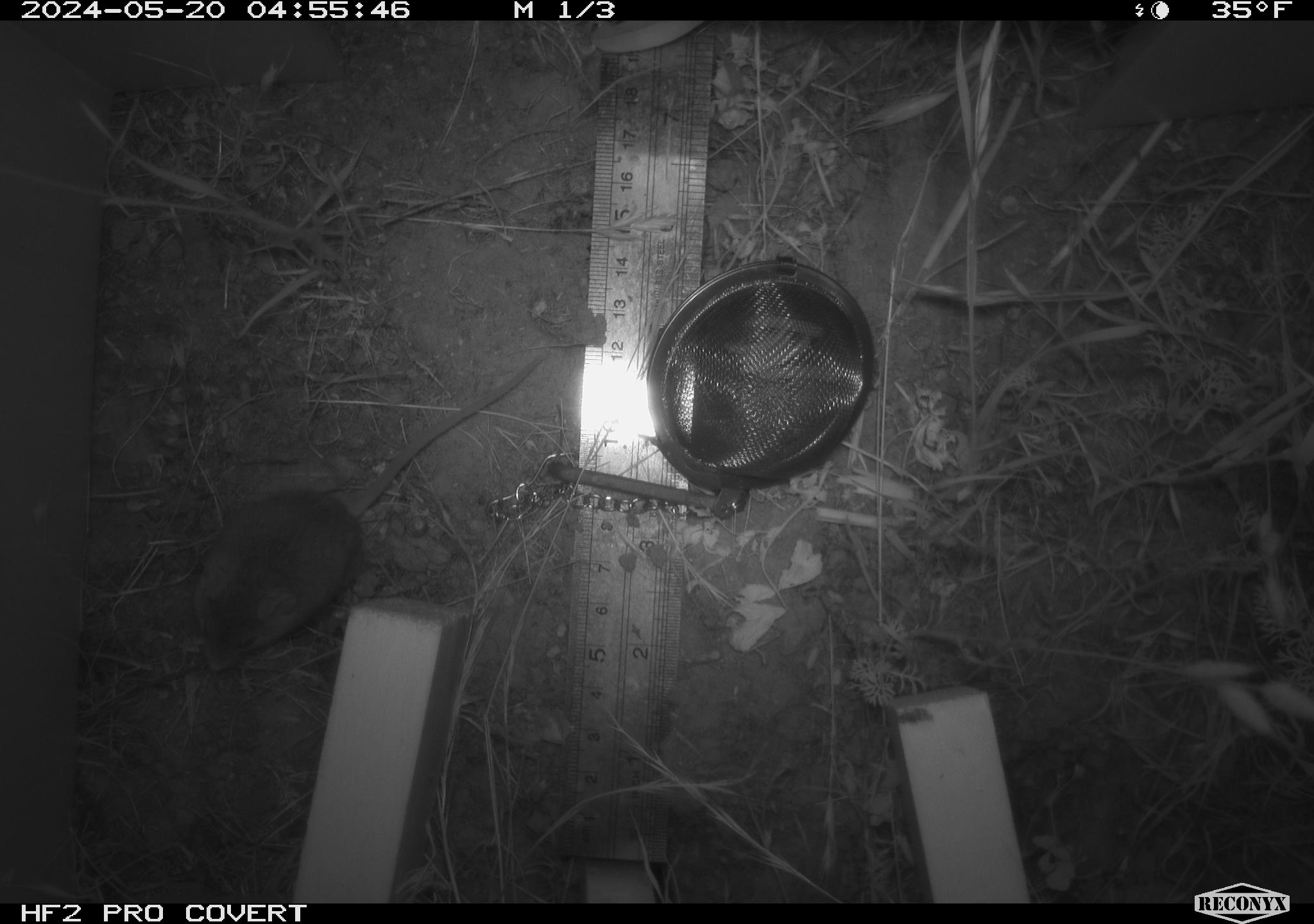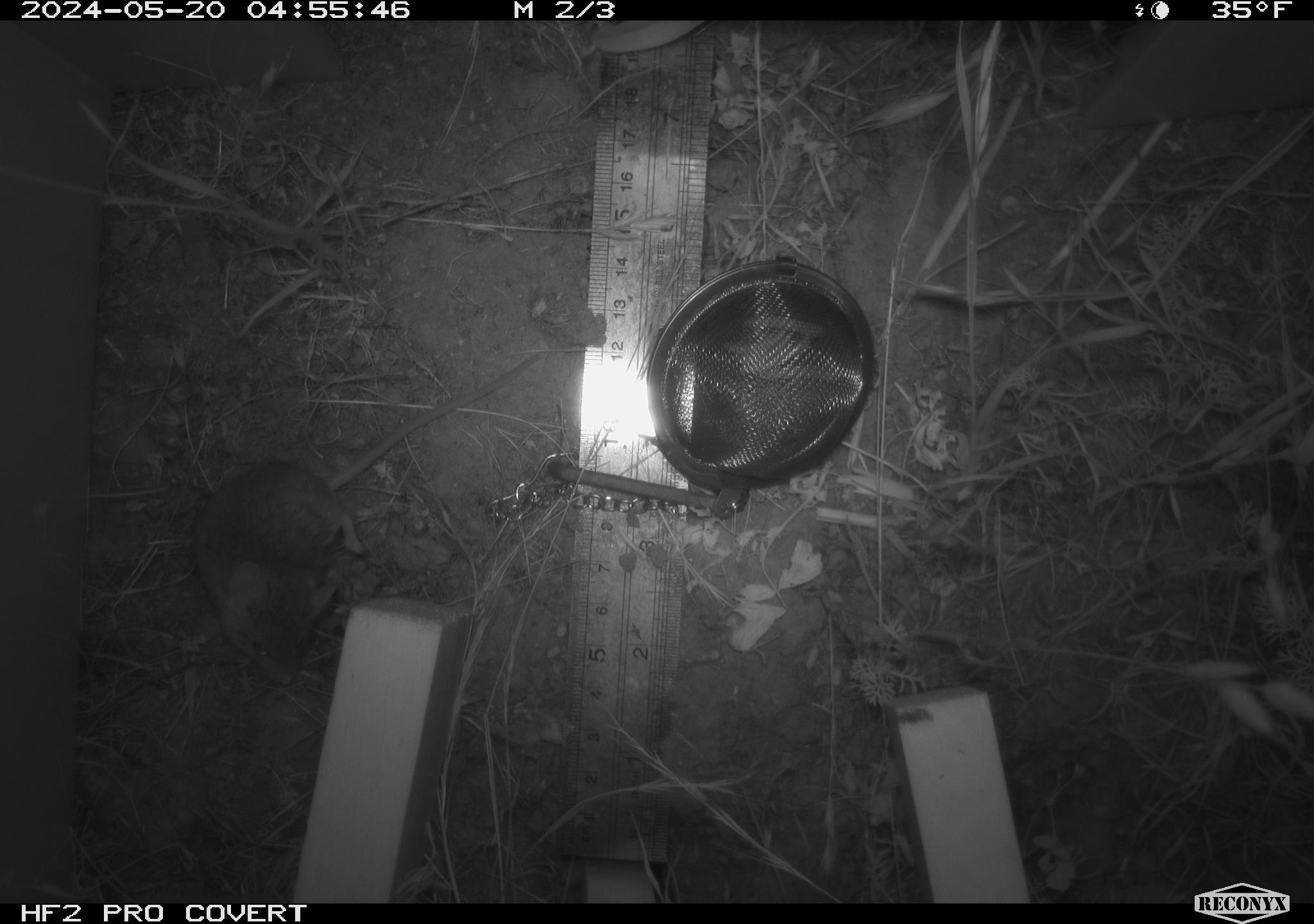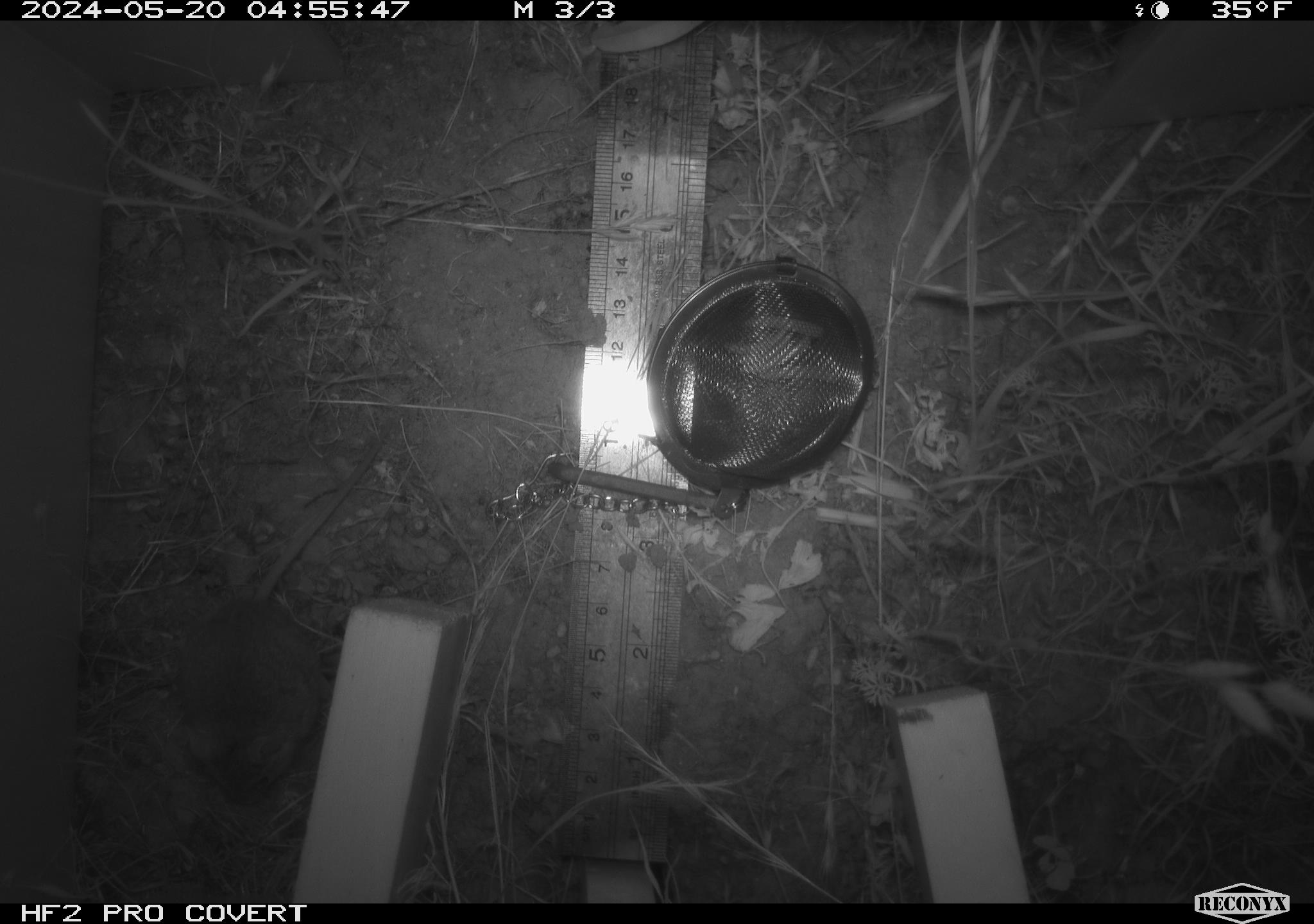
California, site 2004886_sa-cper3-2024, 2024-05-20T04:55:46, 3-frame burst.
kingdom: Animalia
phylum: Chordata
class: Mammalia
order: Rodentia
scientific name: Rodentia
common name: rodent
Rodent (Rodentia).